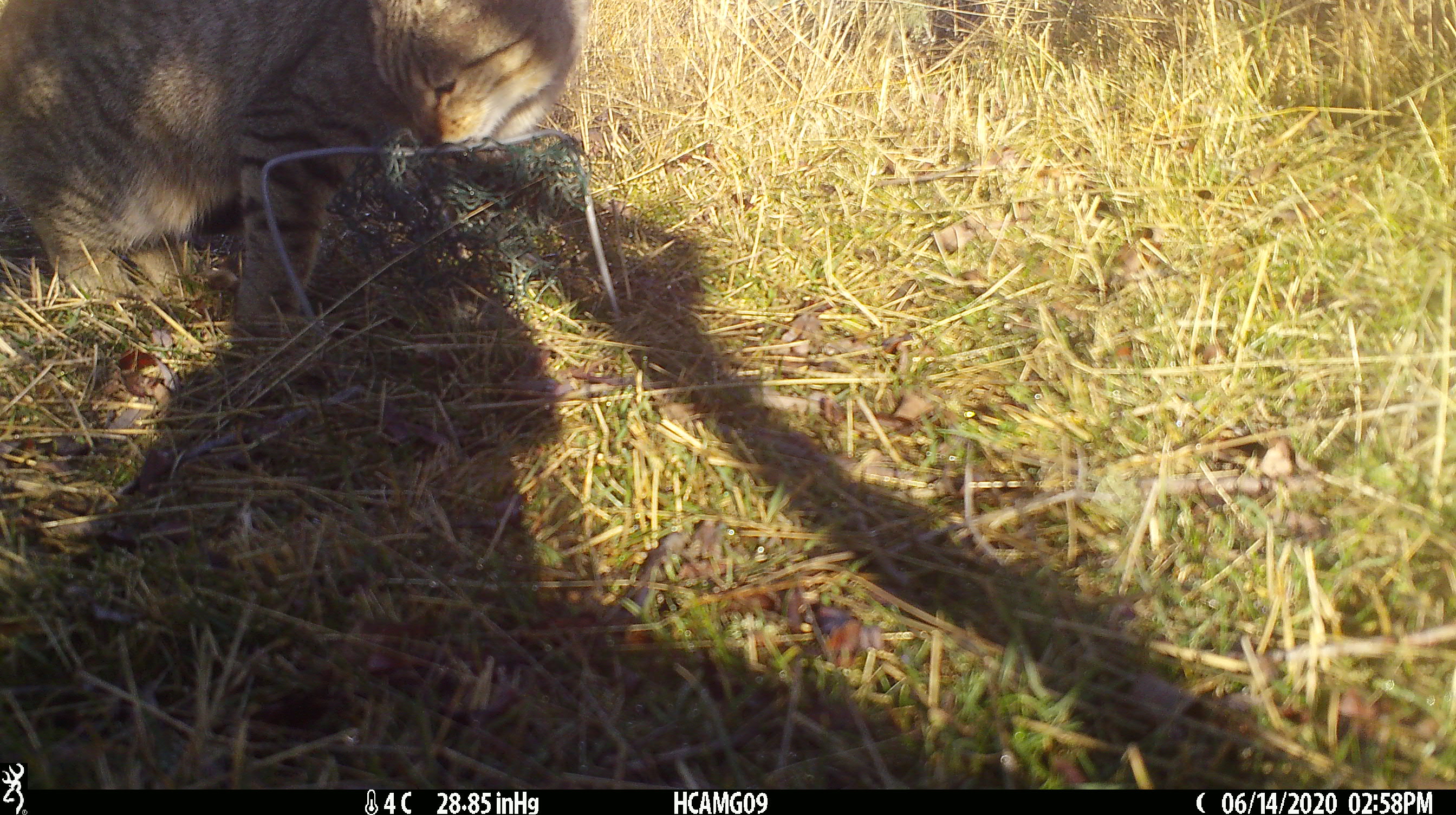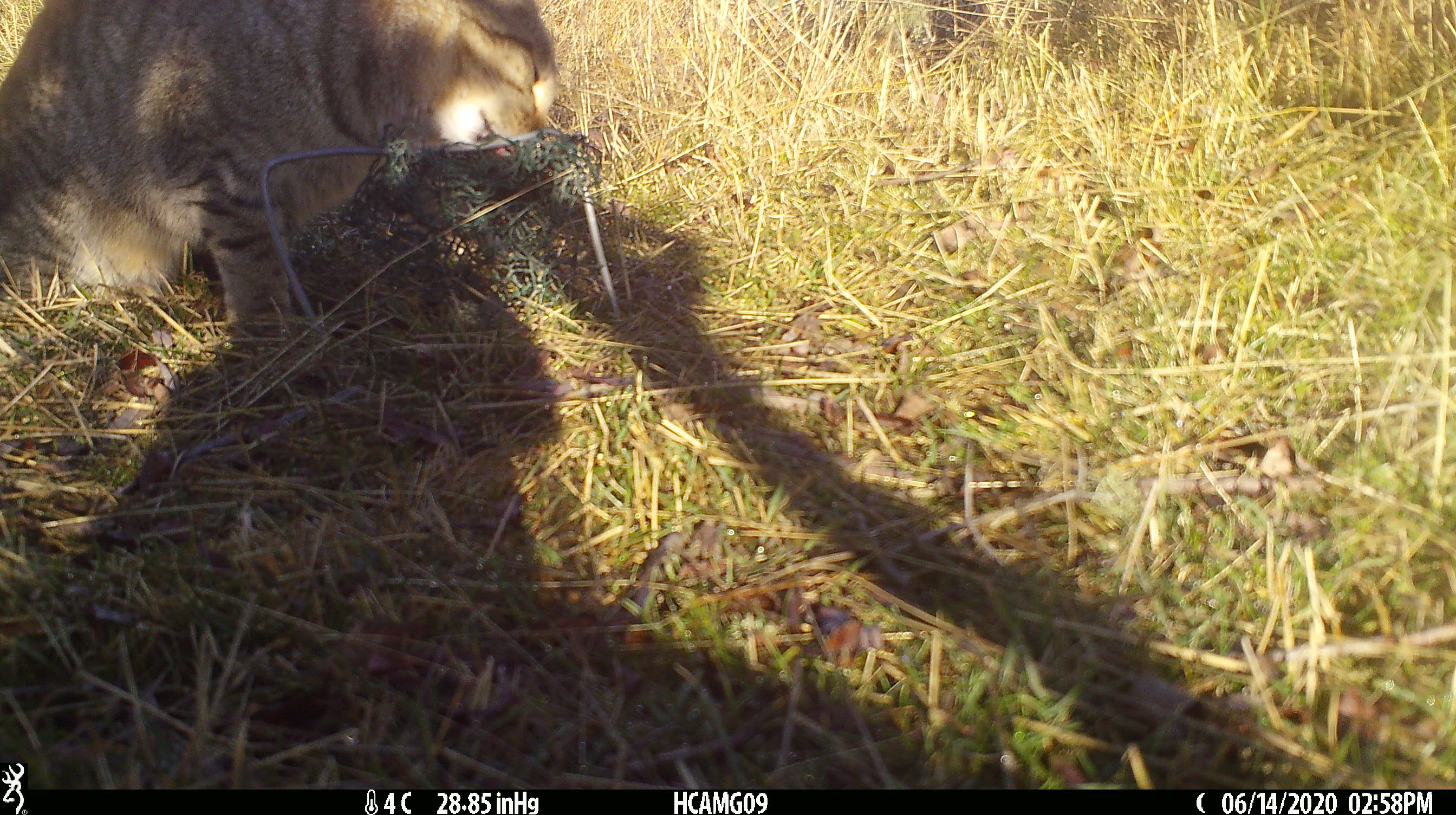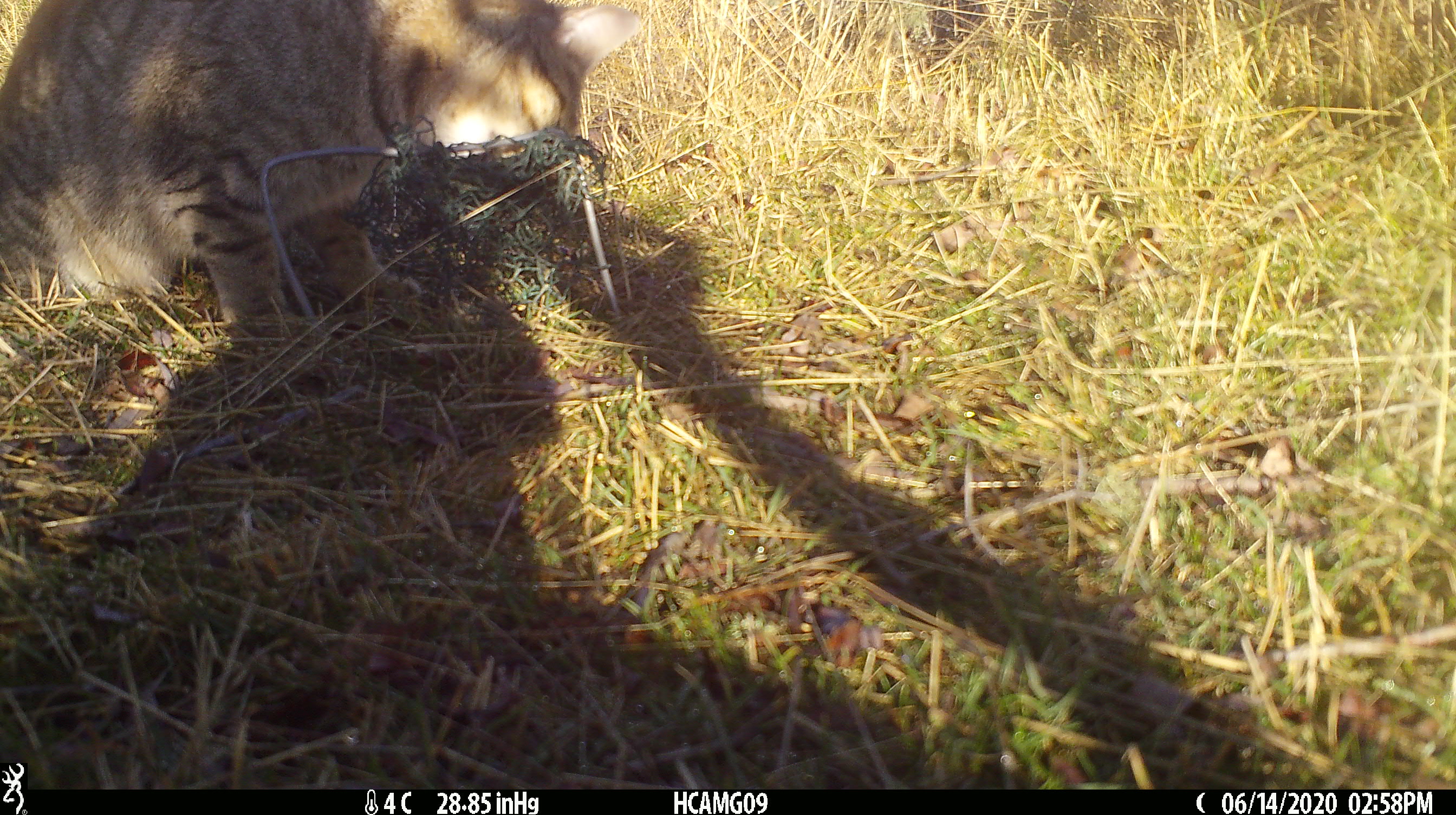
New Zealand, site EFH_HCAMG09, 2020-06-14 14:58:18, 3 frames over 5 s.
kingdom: Animalia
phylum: Chordata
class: Mammalia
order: Carnivora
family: Felidae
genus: Felis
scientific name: Felis catus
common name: domestic cat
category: cat